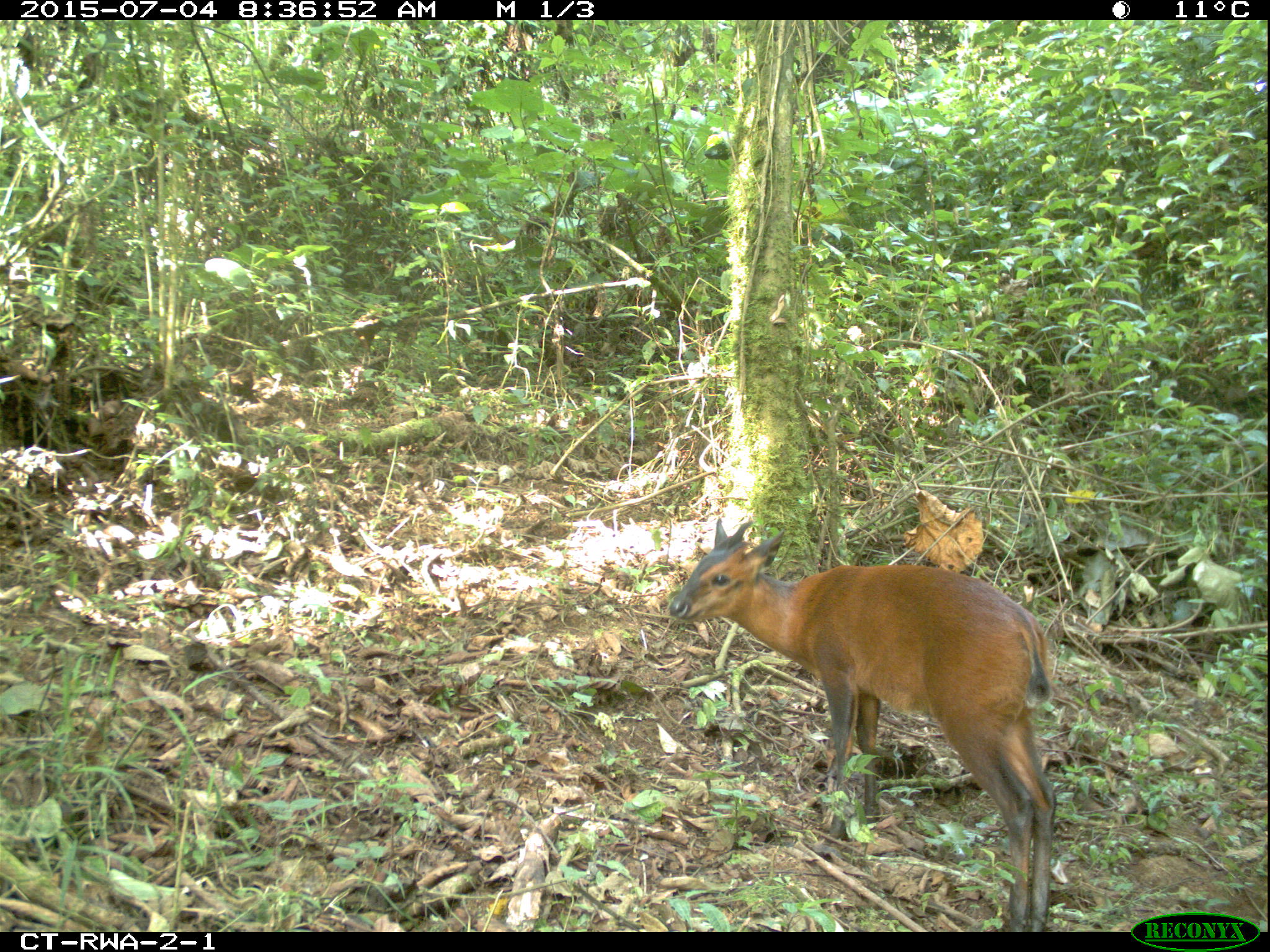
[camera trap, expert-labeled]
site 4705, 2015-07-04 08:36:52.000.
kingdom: Animalia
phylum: Chordata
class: Mammalia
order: Artiodactyla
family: Bovidae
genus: Cephalophus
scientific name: Cephalophus nigrifrons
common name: black-fronted duiker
Cephalophus nigrifrons (black-fronted duiker), count 1.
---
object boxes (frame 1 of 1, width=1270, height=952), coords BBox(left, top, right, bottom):
cephalophus nigrifrons: BBox(667, 516, 1054, 932)